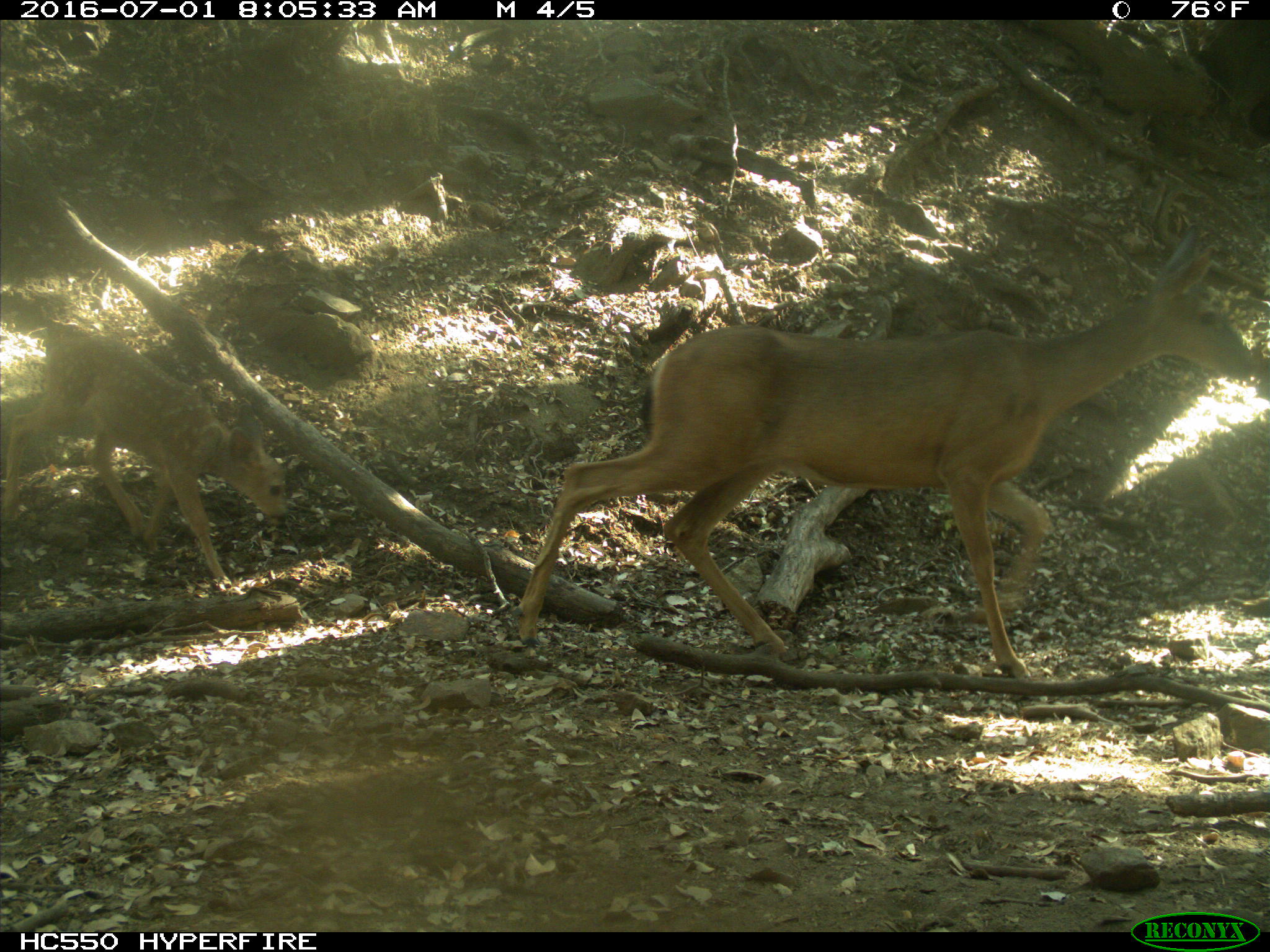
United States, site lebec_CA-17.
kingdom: Animalia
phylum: Chordata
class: Mammalia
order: Artiodactyla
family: Cervidae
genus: Odocoileus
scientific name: Odocoileus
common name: deer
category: unidentified deer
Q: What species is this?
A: Unidentified deer (deer) (Odocoileus).